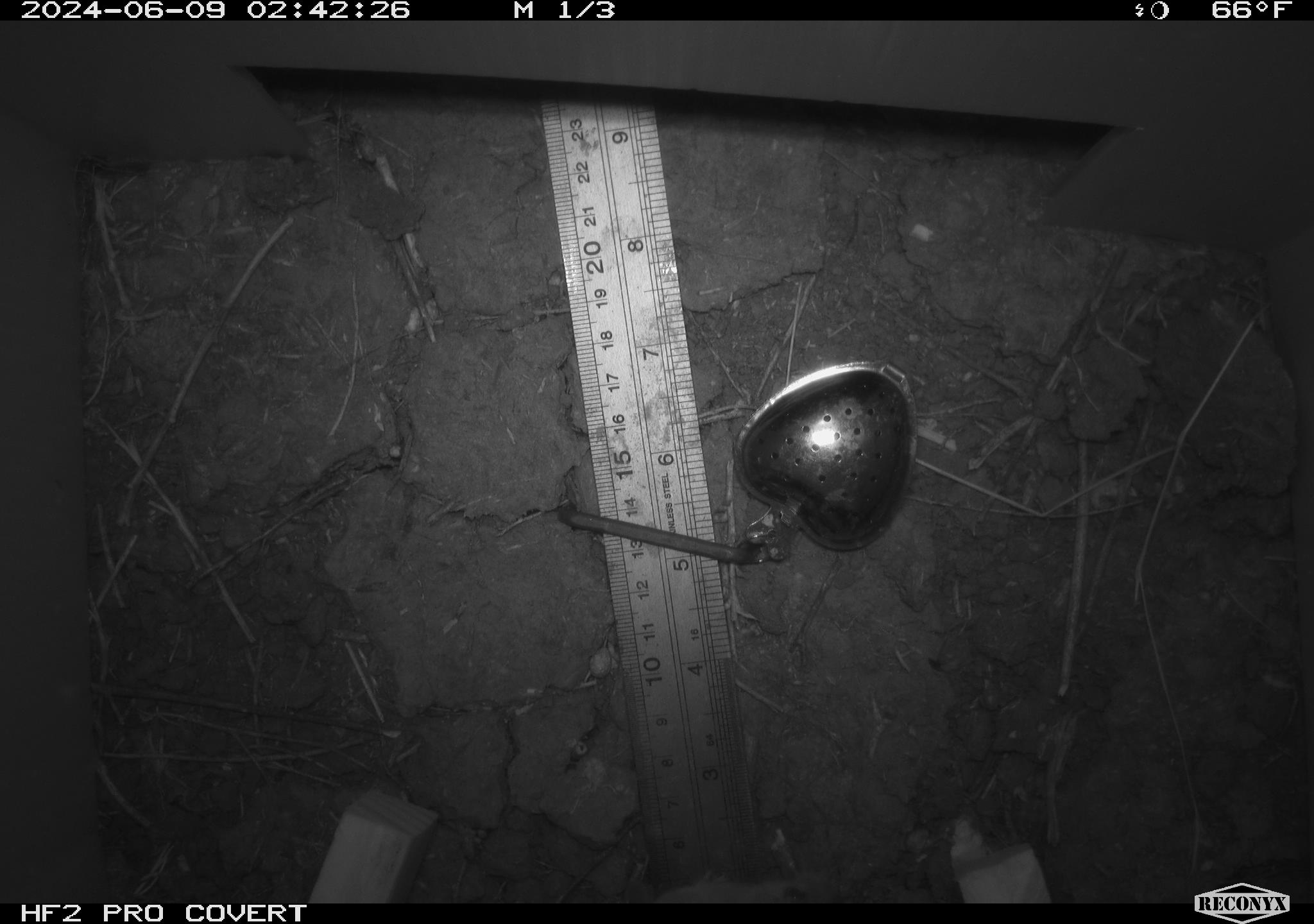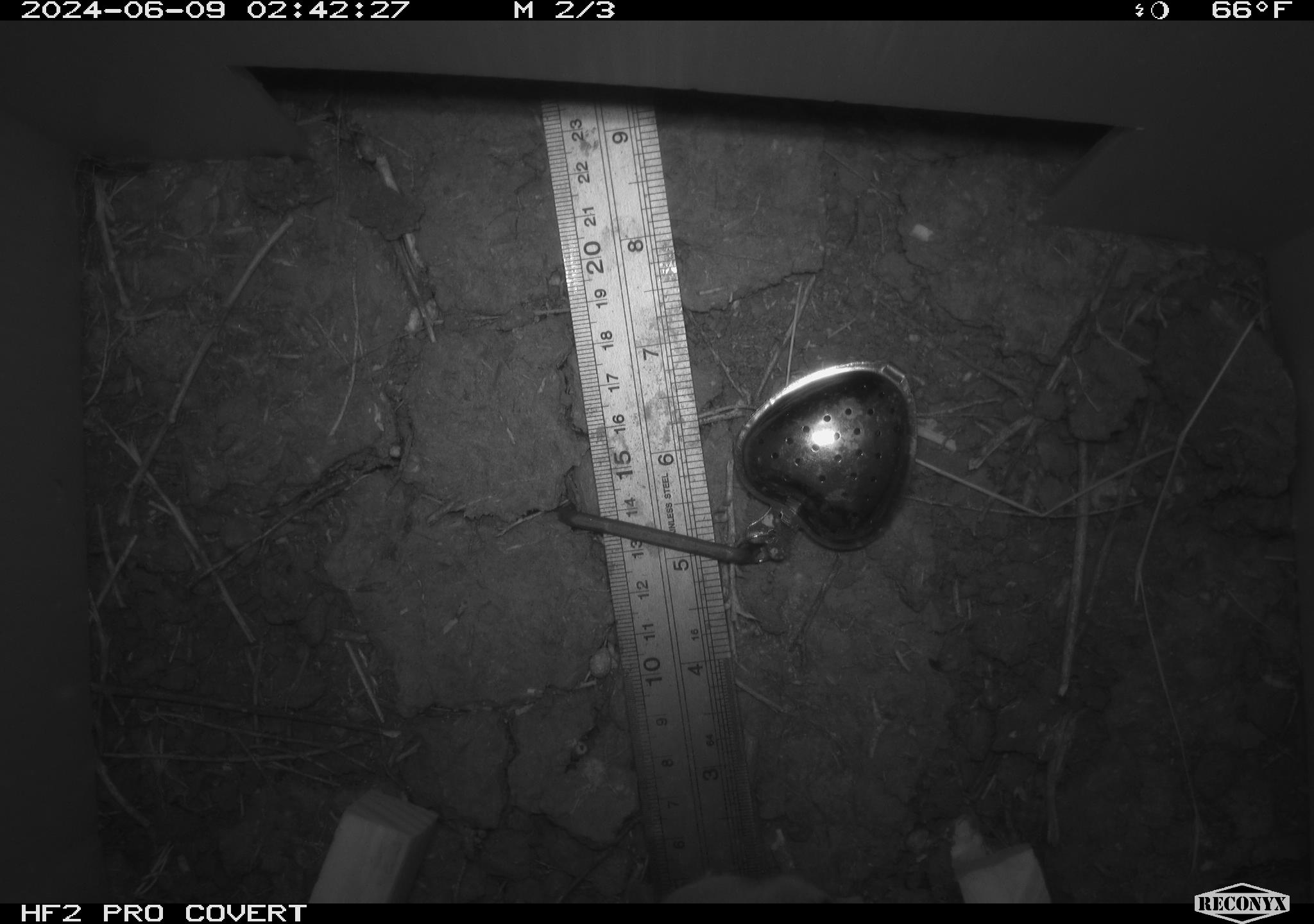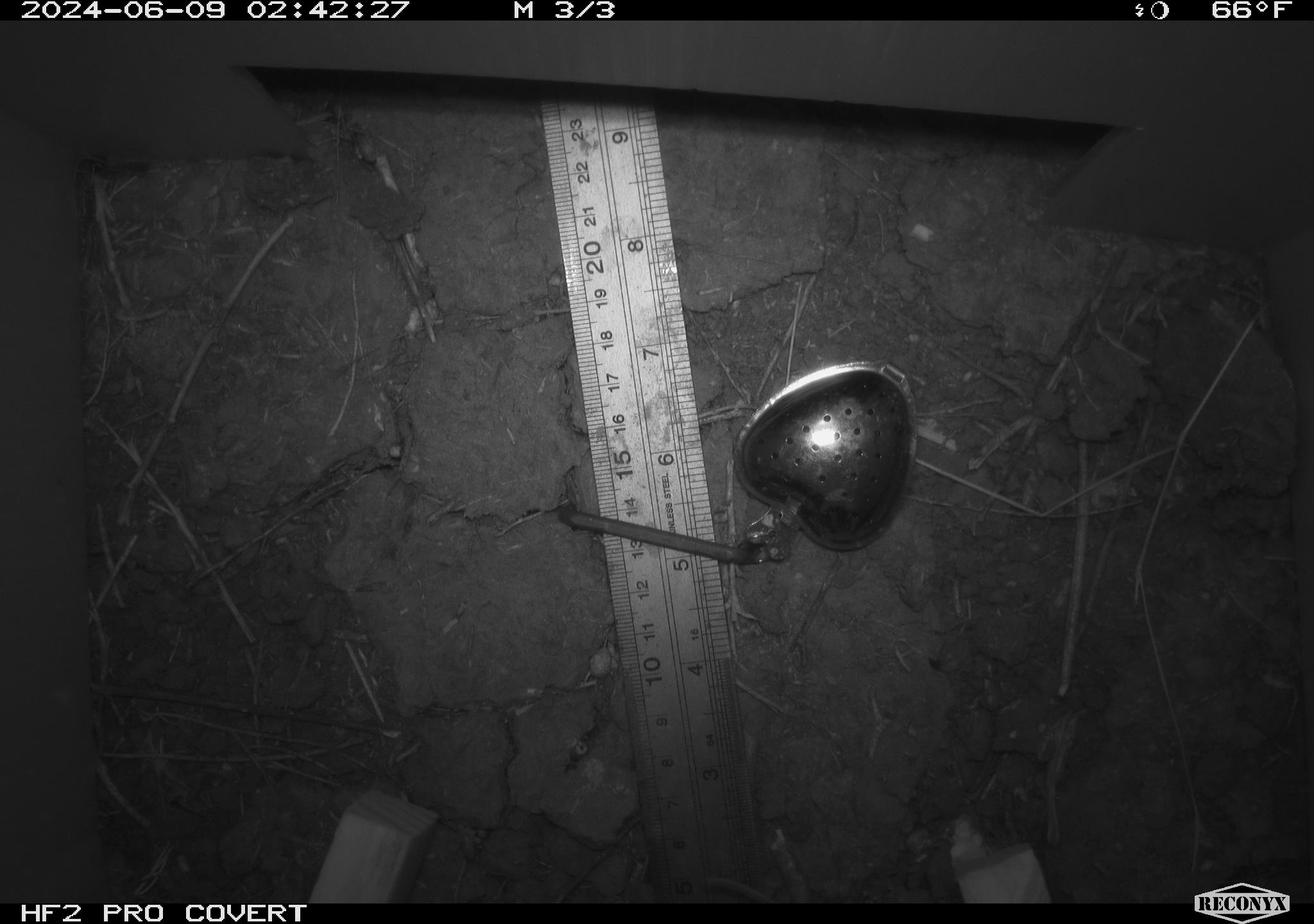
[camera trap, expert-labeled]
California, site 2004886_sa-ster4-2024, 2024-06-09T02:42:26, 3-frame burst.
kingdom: Animalia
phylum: Chordata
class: Mammalia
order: Rodentia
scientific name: Rodentia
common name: mouse species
Mouse species (Rodentia).